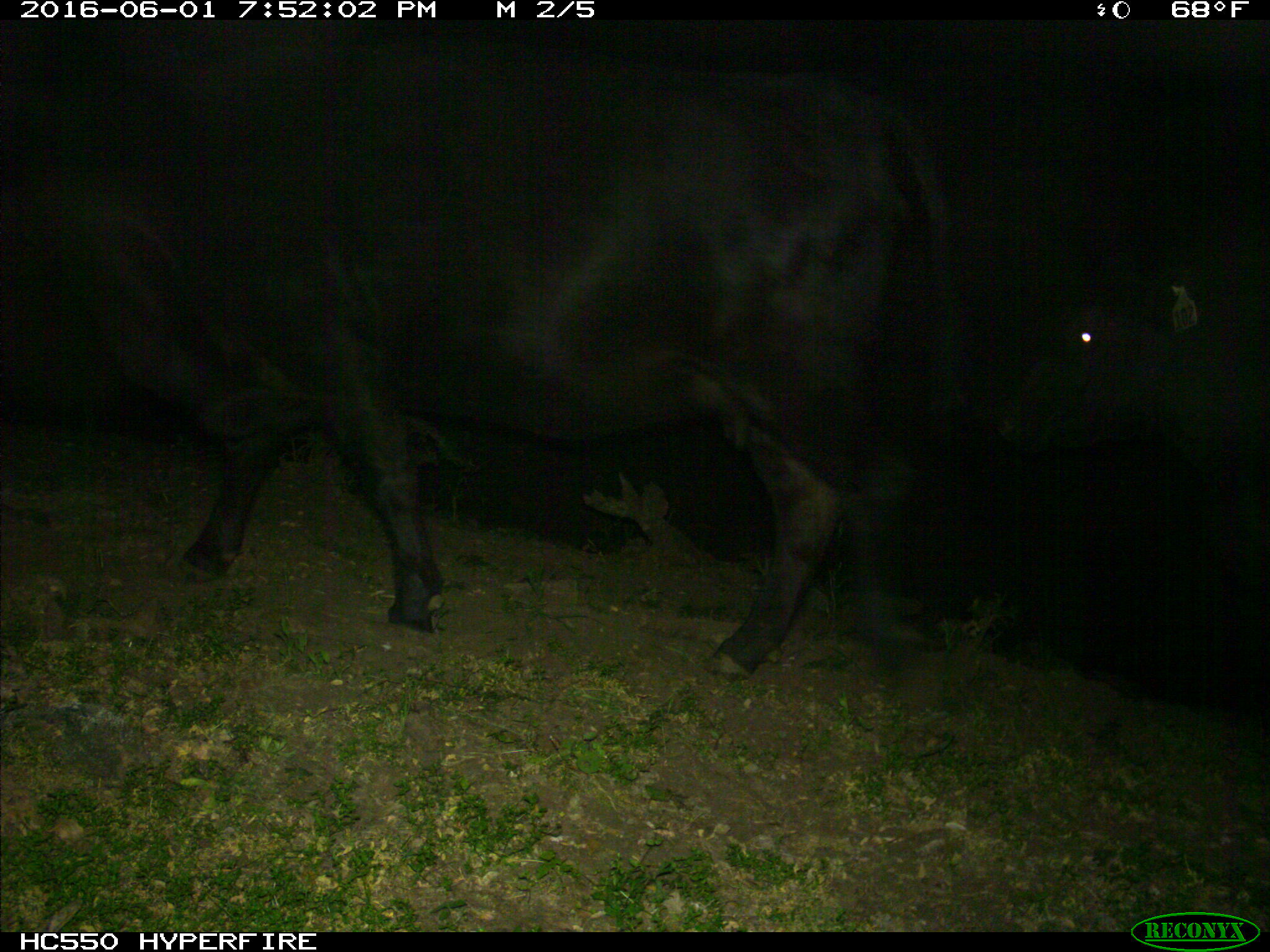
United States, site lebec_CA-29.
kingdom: Animalia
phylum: Chordata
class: Mammalia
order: Artiodactyla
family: Bovidae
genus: Bos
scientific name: Bos taurus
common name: domestic cow